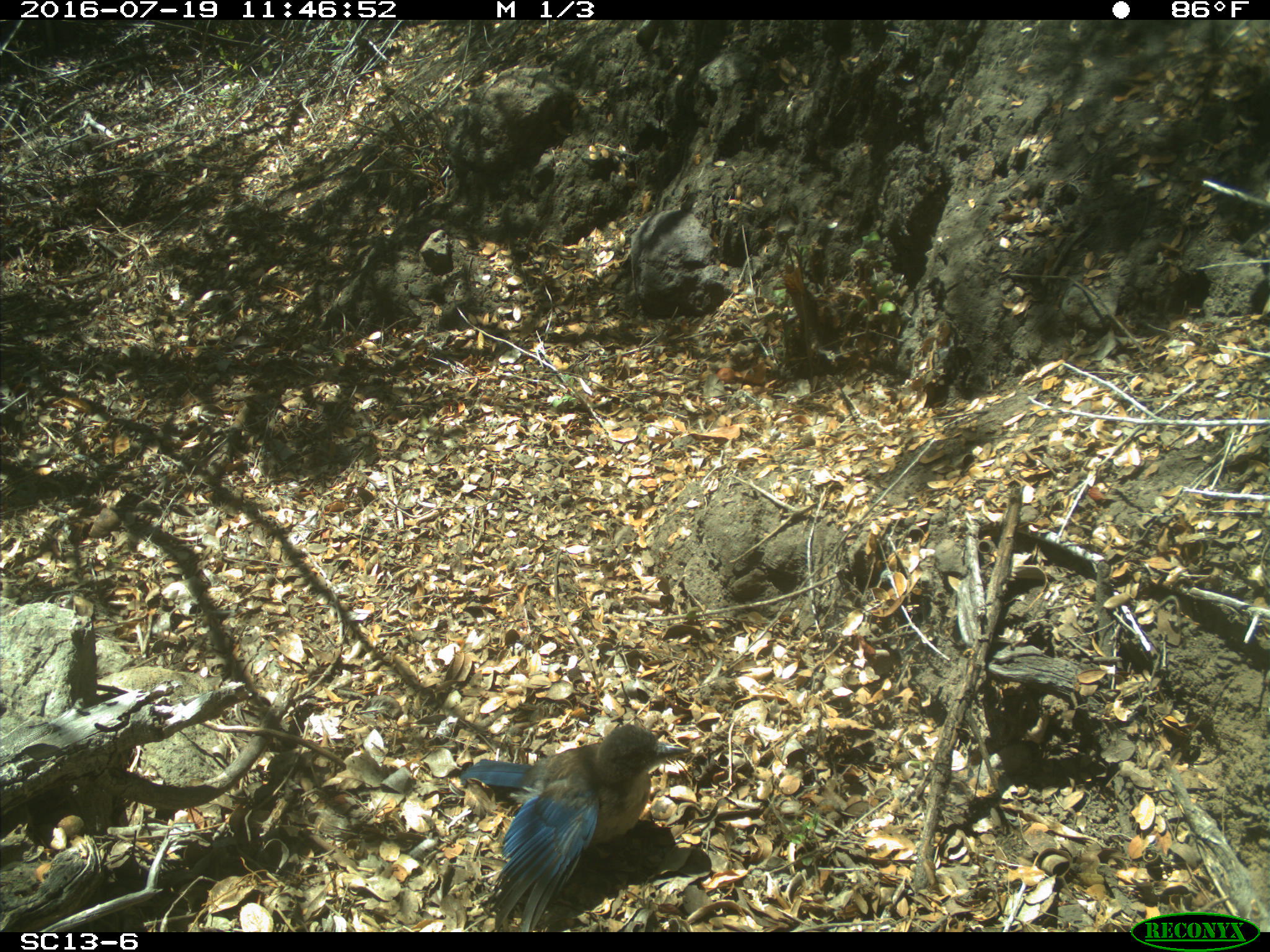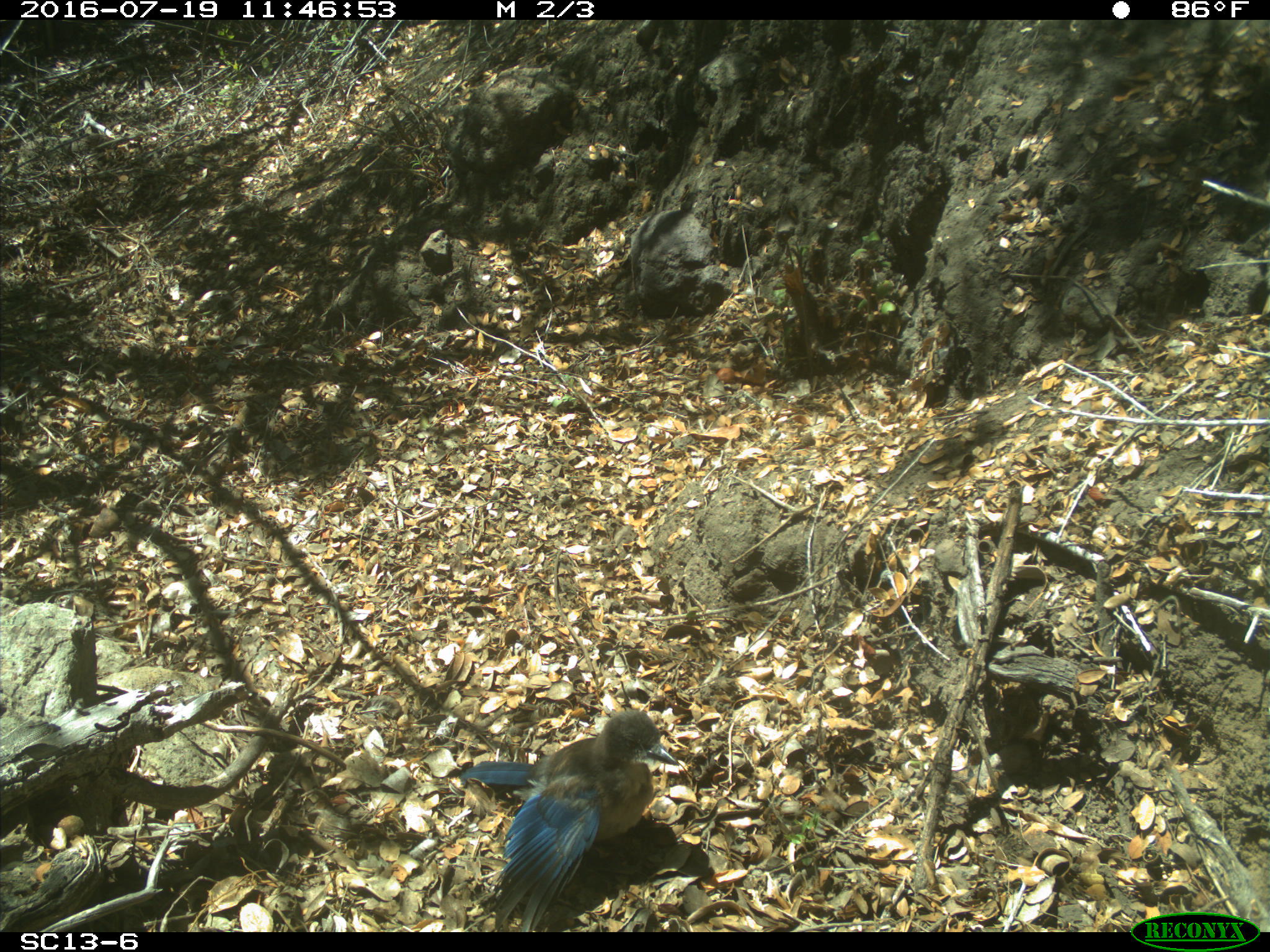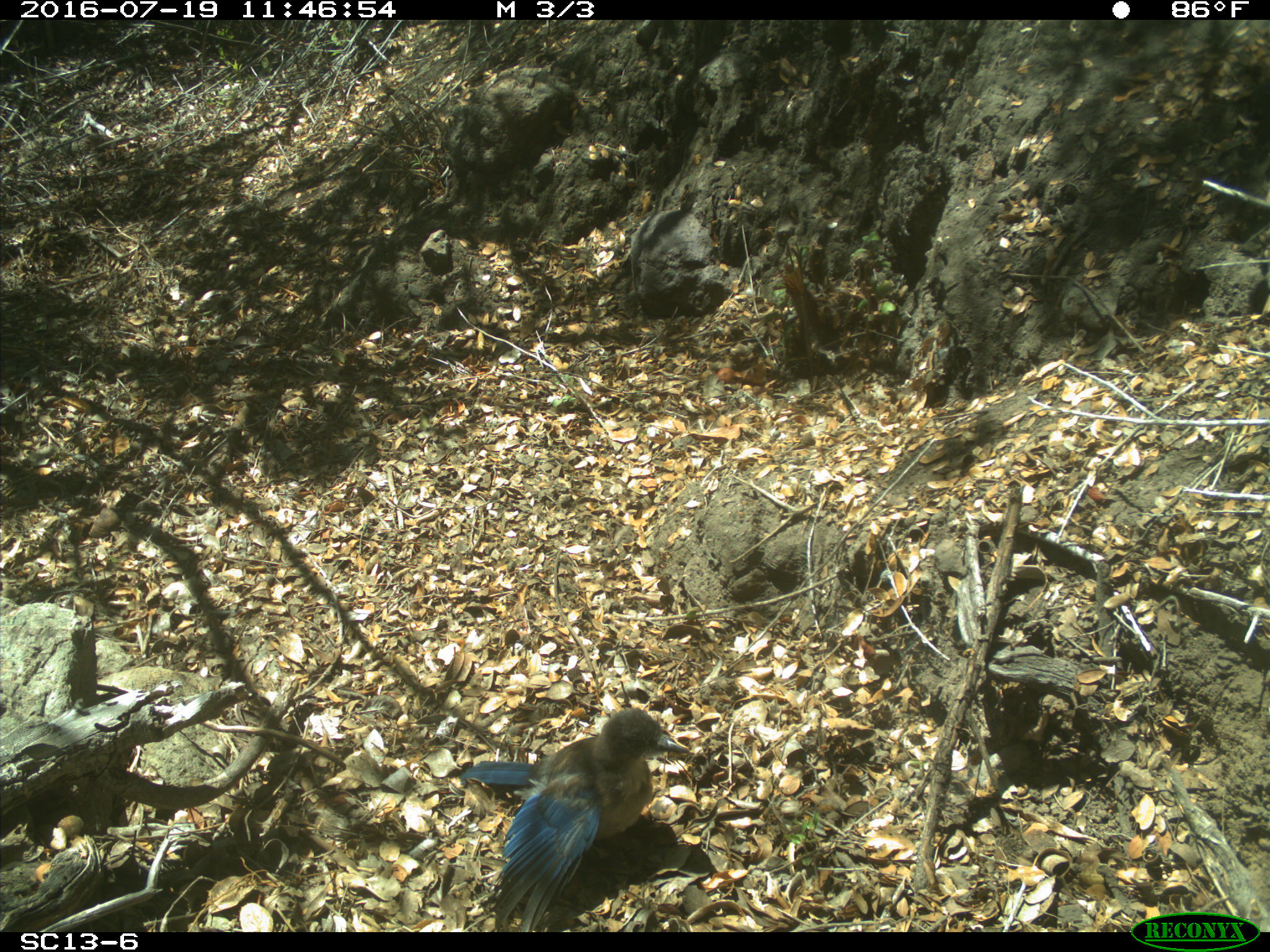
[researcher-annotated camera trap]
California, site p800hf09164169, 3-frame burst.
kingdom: Animalia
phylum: Chordata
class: Aves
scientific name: Aves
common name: bird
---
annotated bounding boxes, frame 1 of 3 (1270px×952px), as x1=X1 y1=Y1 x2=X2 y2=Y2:
bird: x1=456 y1=724 x2=689 y2=931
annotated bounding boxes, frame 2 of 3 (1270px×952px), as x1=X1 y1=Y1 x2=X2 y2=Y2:
bird: x1=459 y1=708 x2=678 y2=931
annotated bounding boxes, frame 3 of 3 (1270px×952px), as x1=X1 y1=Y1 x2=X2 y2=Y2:
bird: x1=459 y1=707 x2=688 y2=932